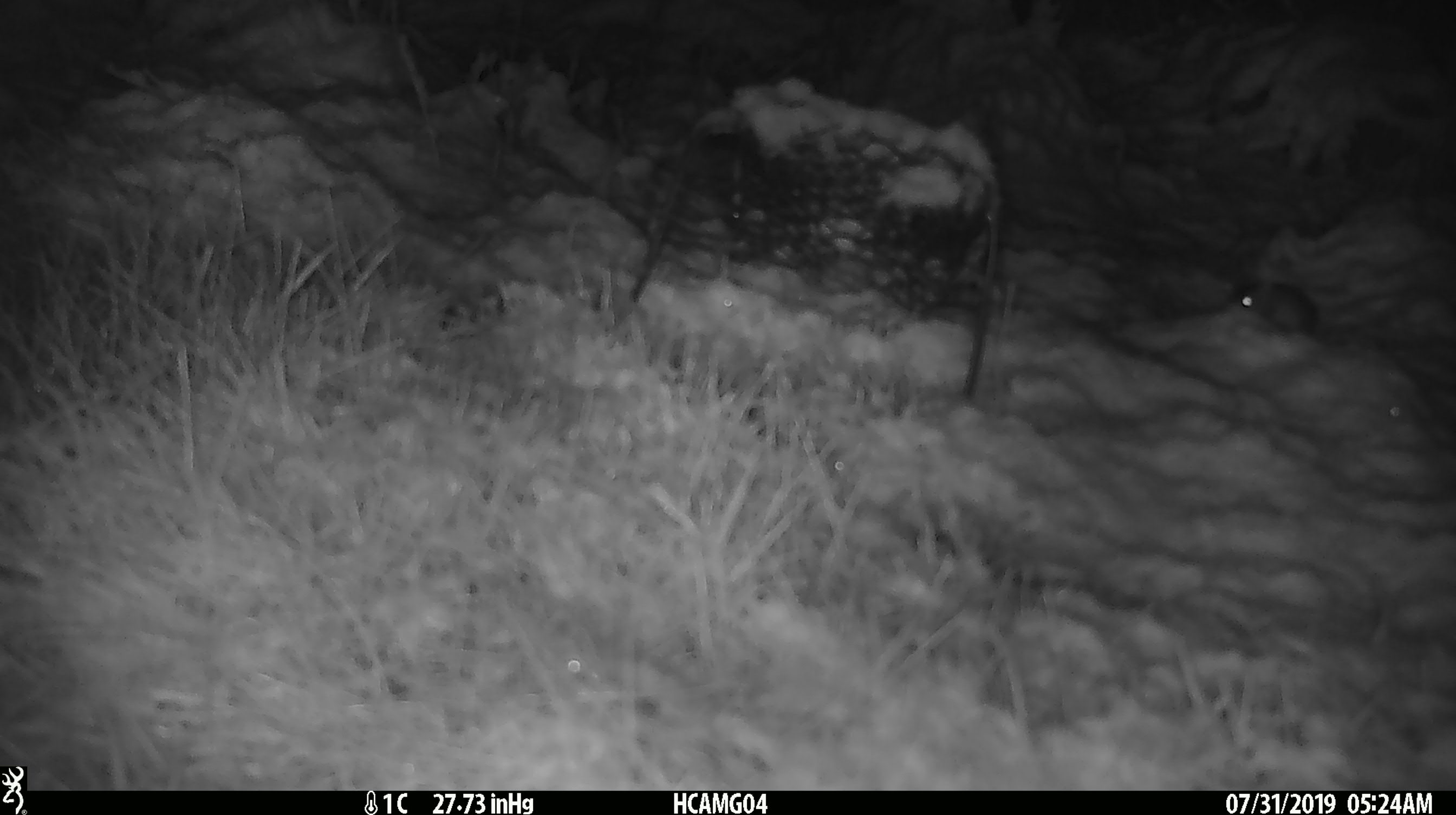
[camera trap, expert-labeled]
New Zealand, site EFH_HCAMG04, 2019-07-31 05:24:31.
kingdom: Animalia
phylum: Chordata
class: Mammalia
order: Rodentia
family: Muridae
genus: Mus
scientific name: Mus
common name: mouse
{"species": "mouse (Mus)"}